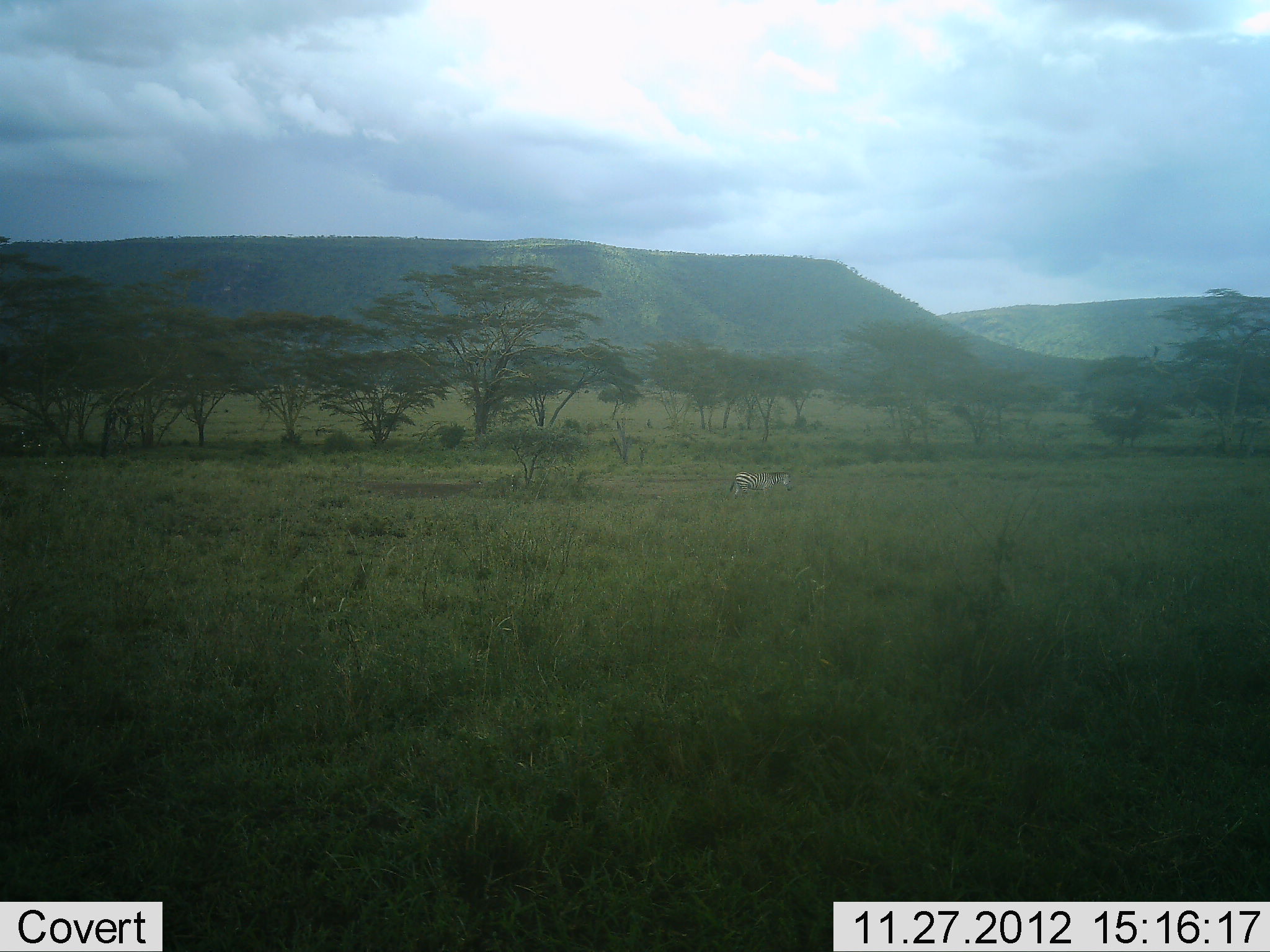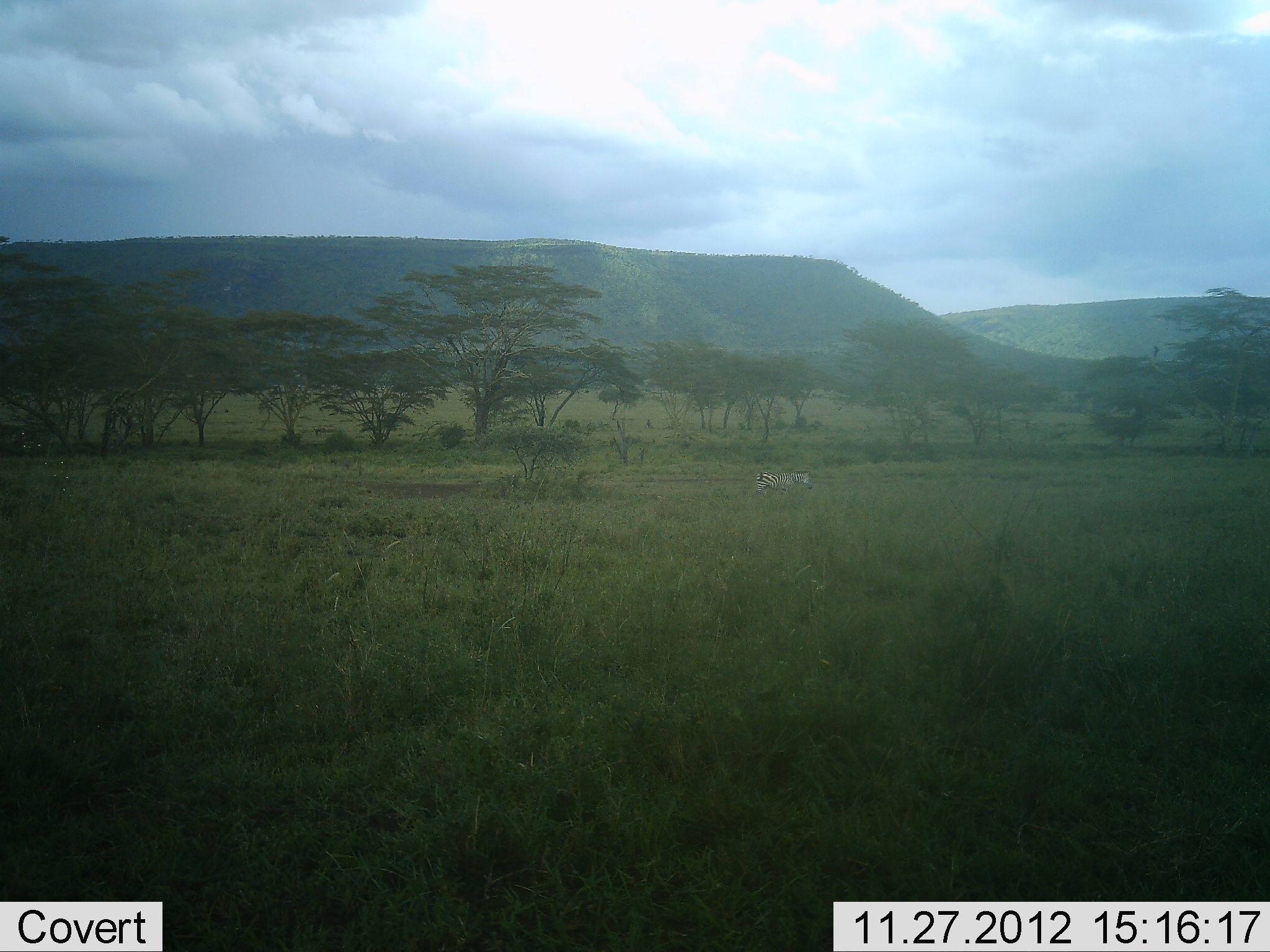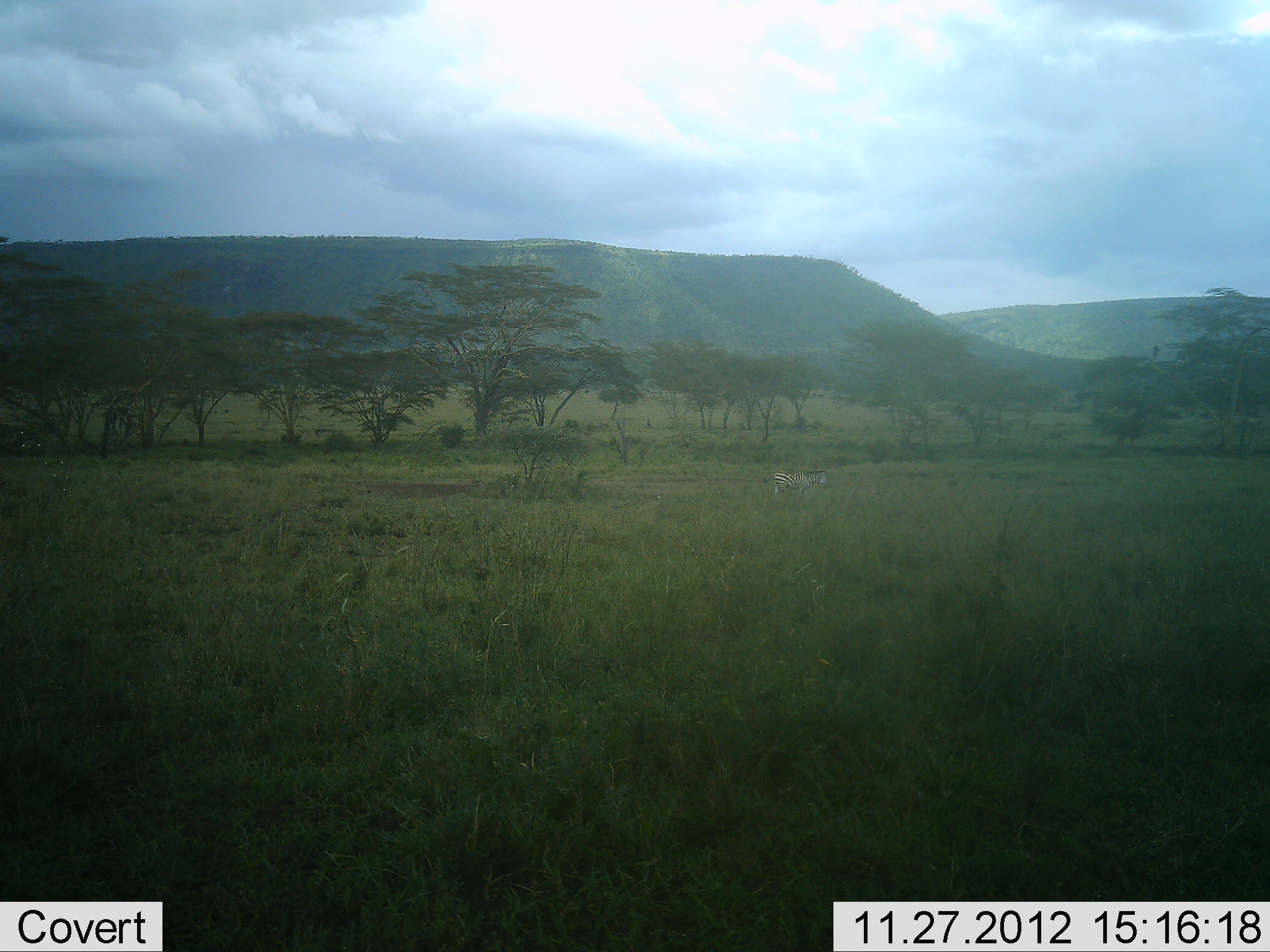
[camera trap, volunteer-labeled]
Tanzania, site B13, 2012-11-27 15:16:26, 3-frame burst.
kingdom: Animalia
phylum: Chordata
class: Mammalia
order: Perissodactyla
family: Equidae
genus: Equus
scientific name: Equus quagga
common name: plains zebra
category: zebra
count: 1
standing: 0%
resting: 0%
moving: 100%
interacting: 0%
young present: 0%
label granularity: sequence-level